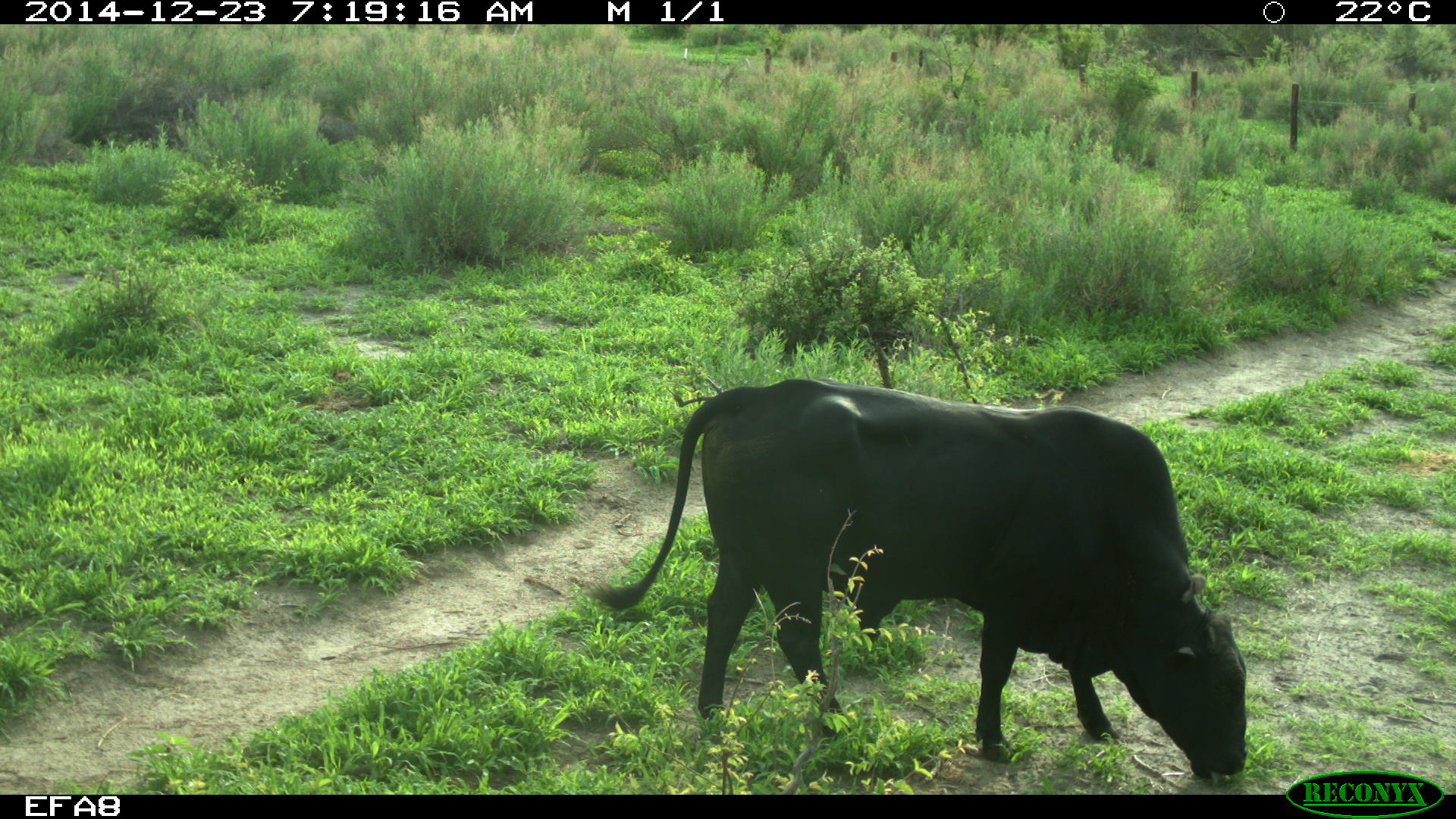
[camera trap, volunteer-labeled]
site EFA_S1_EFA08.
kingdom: Animalia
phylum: Chordata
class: Mammalia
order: Artiodactyla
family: Bovidae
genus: Bos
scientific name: Bos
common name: cattle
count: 1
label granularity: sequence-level